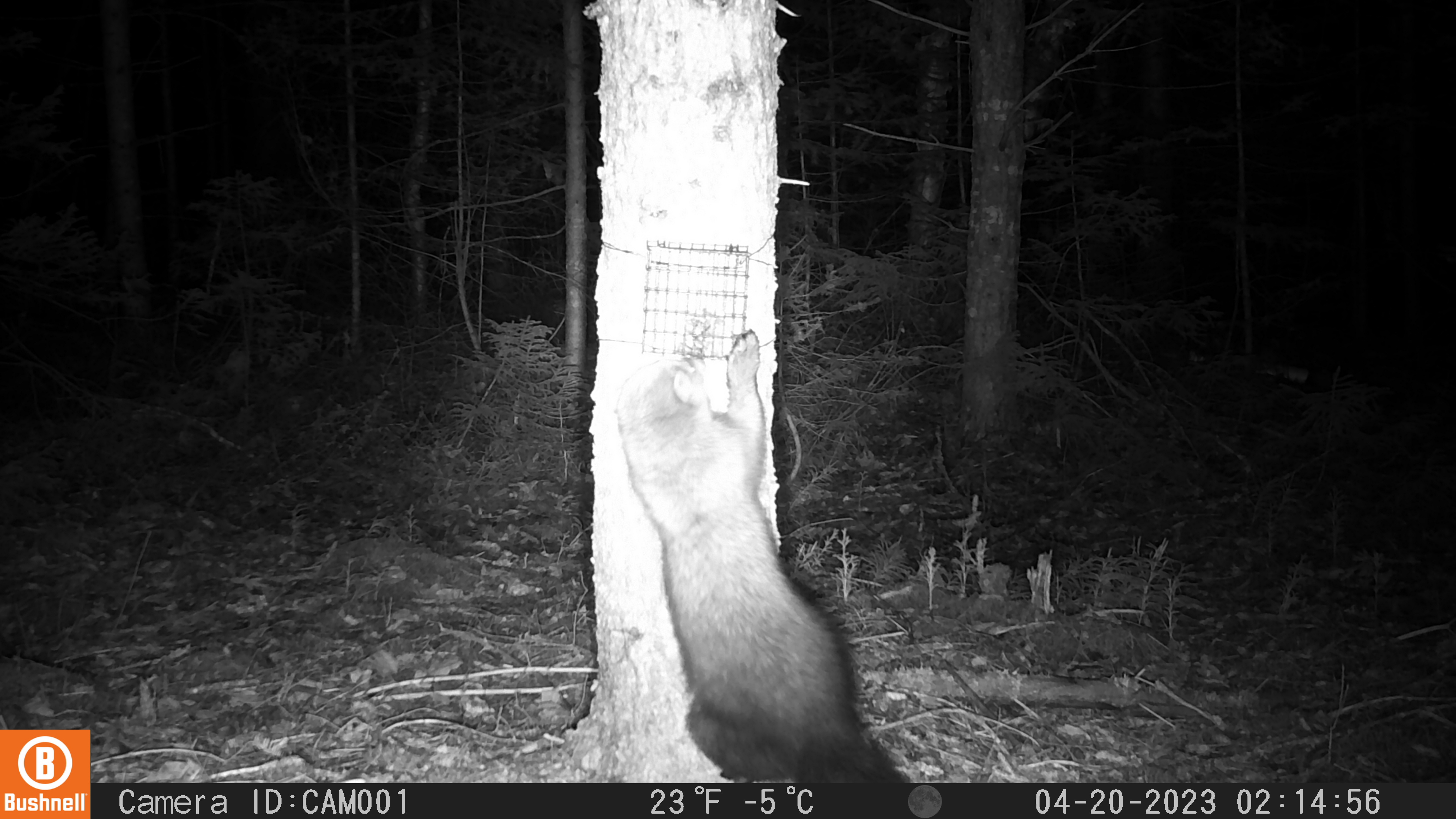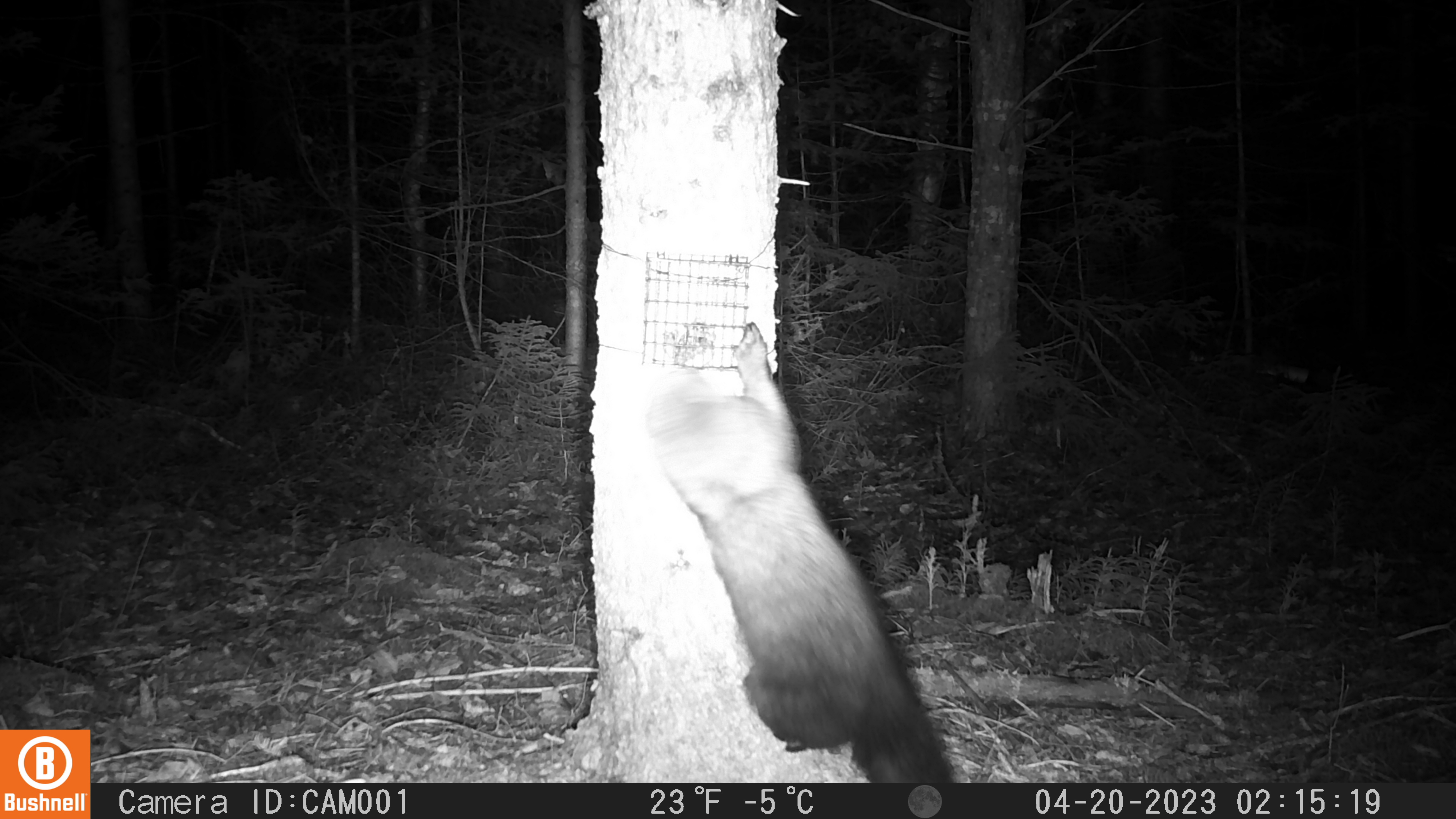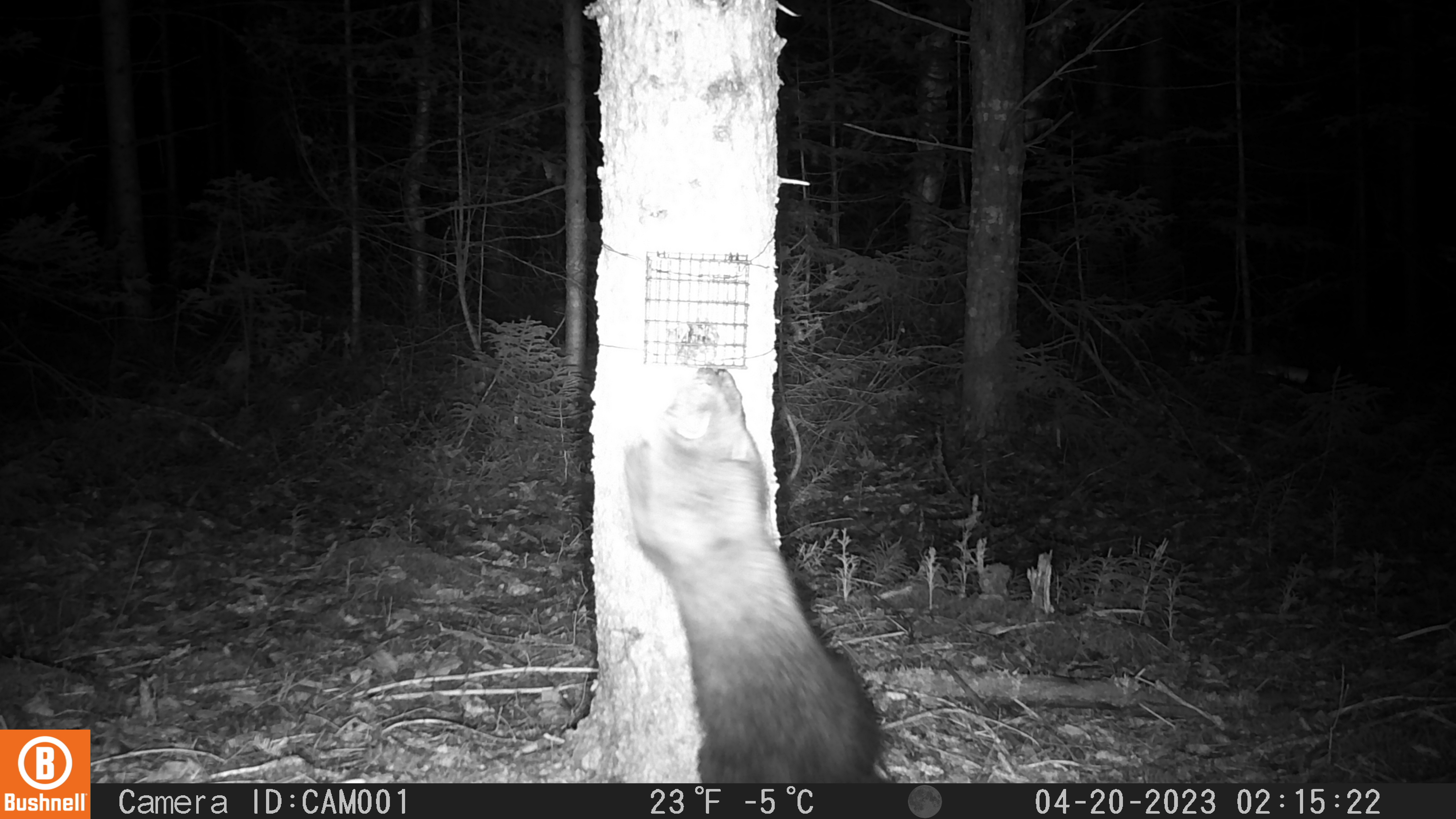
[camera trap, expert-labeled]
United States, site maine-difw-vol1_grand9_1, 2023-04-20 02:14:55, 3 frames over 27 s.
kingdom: Animalia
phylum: Chordata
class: Mammalia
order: Carnivora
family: Mustelidae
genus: Pekania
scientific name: Pekania pennanti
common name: fisher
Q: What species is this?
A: Fisher (Pekania pennanti).